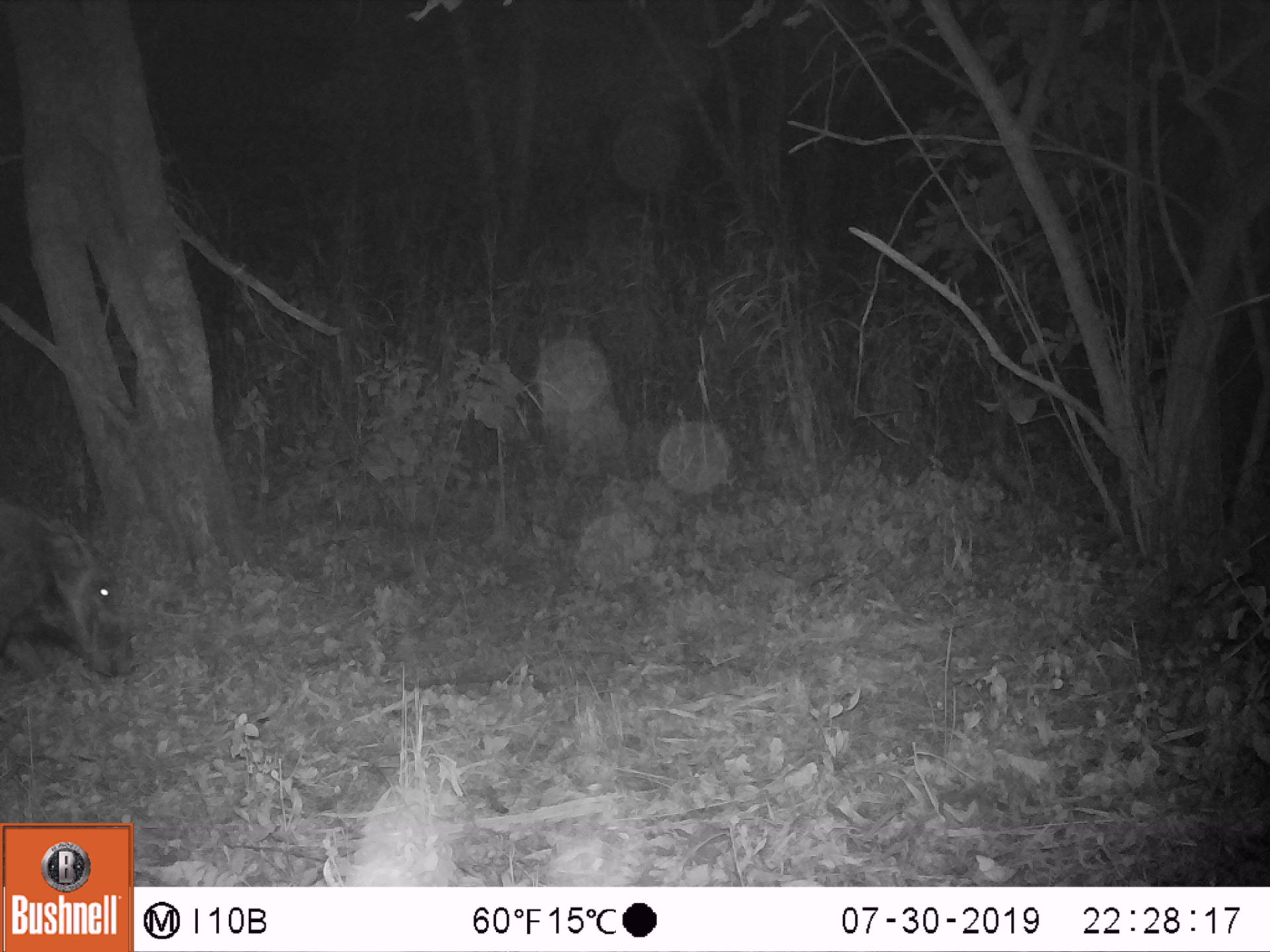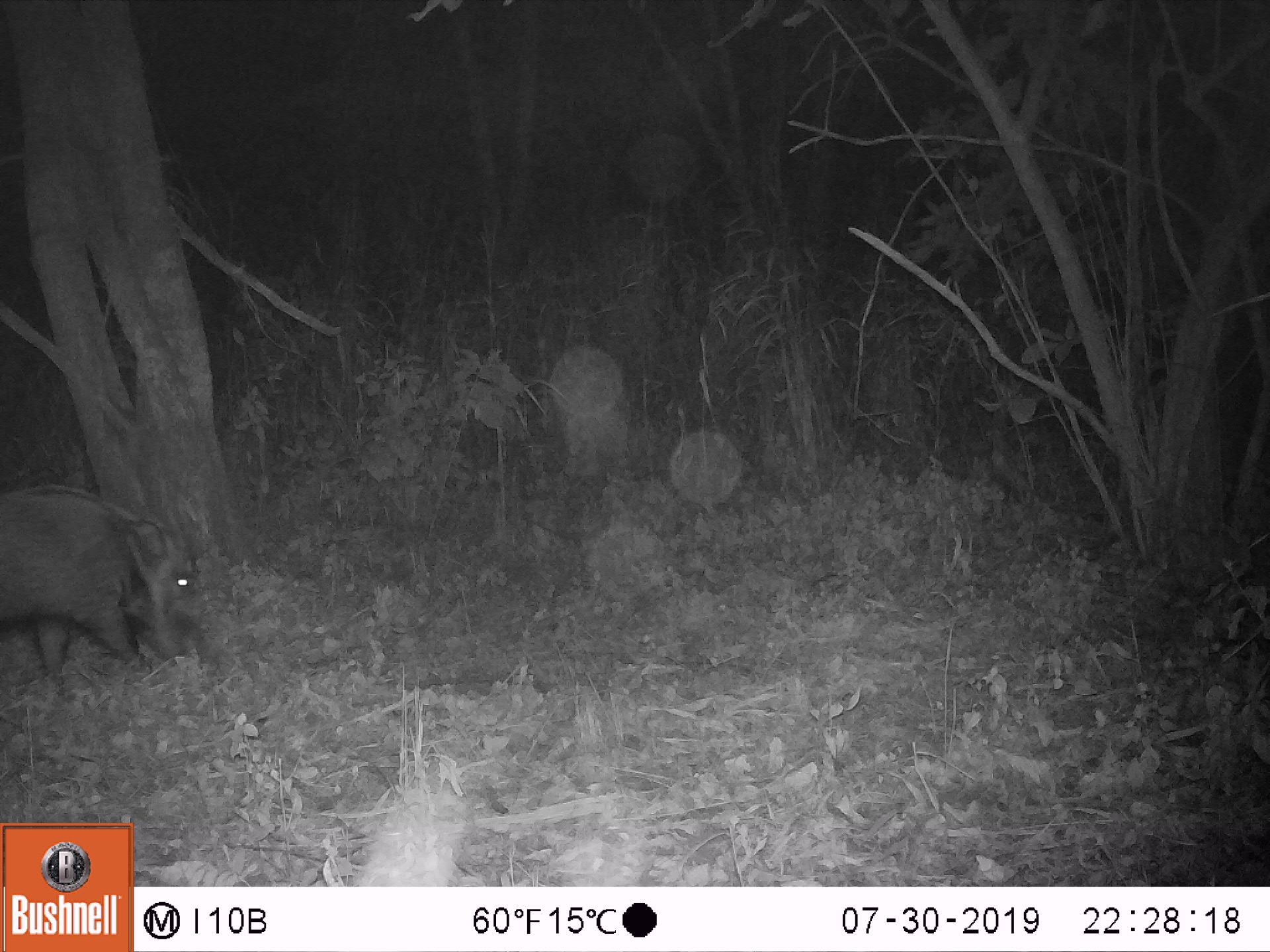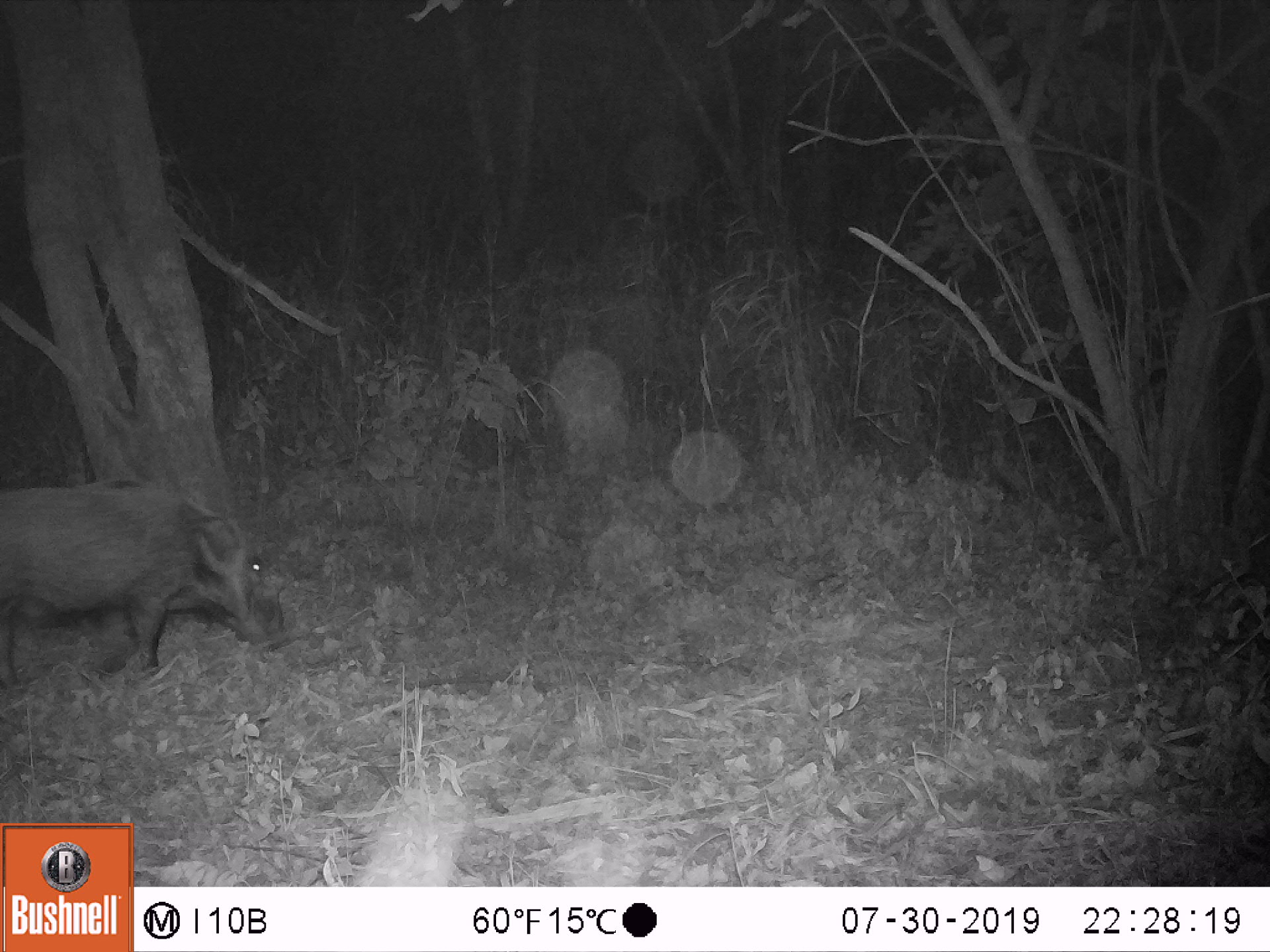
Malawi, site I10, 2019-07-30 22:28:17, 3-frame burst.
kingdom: Animalia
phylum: Chordata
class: Mammalia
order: Artiodactyla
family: Suidae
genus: Potamochoerus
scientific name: Potamochoerus larvatus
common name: bushpig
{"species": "bushpig (Potamochoerus larvatus)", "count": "1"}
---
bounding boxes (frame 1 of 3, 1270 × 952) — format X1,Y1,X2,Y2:
bushpig: 1,497,144,702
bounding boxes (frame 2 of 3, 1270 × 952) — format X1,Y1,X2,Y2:
bushpig: 0,474,230,701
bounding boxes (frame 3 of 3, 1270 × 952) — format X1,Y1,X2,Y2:
bushpig: 1,474,293,692